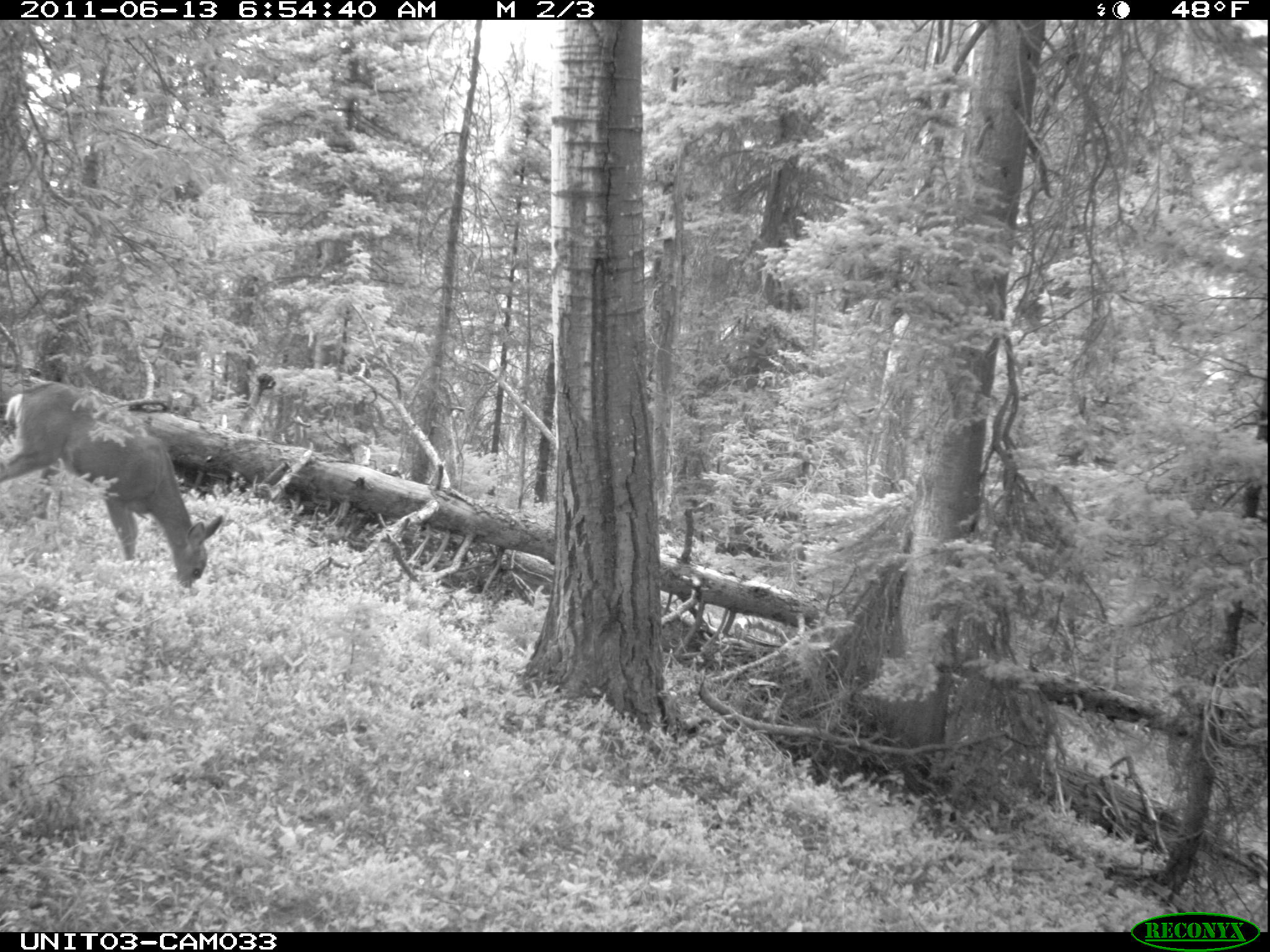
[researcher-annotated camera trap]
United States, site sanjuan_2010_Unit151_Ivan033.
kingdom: Animalia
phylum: Chordata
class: Mammalia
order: Artiodactyla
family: Cervidae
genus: Odocoileus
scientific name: Odocoileus hemionus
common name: mule deer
Odocoileus hemionus (mule deer).